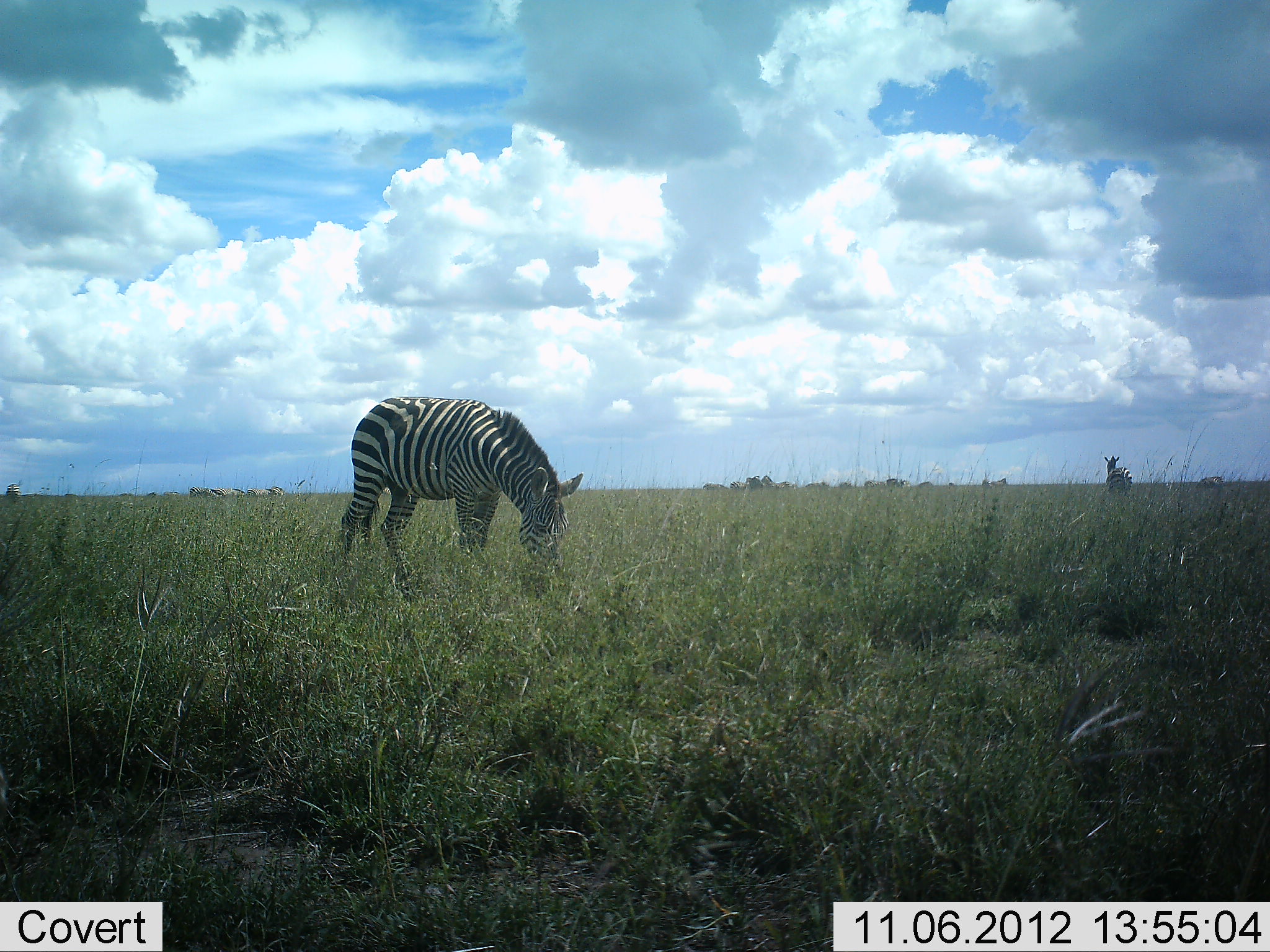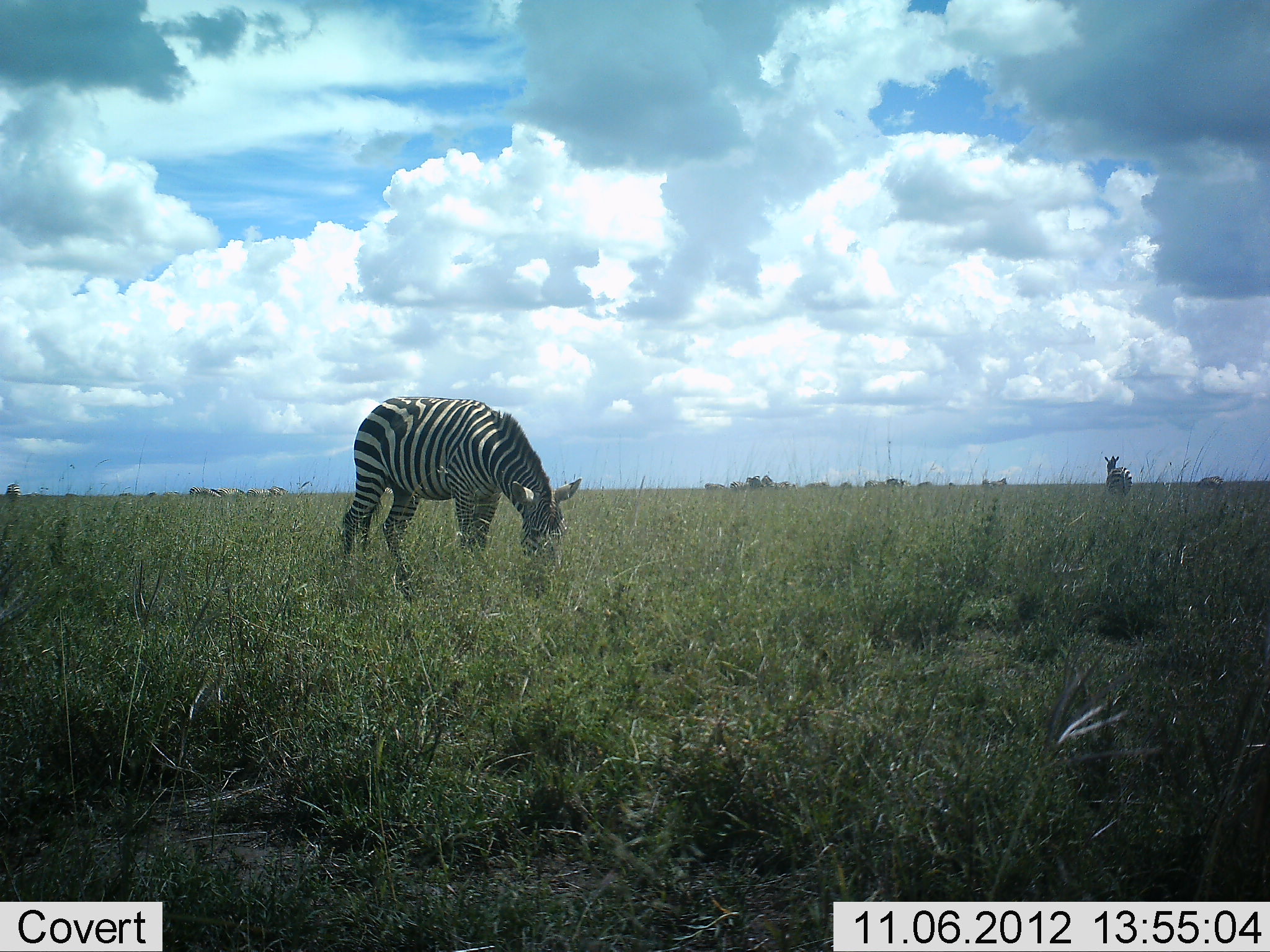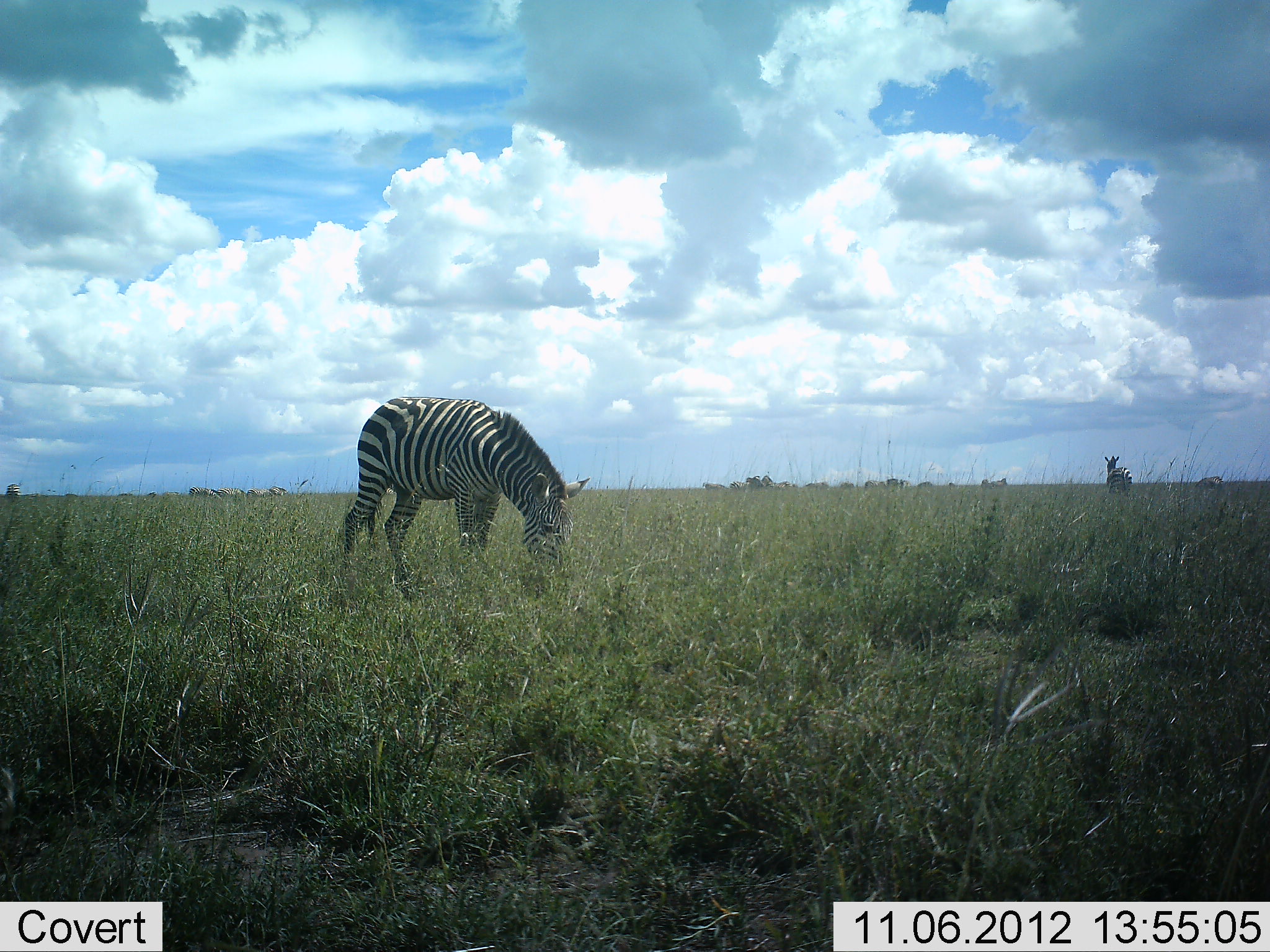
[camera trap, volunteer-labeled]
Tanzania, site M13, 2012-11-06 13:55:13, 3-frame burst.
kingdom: Animalia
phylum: Chordata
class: Mammalia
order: Perissodactyla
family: Equidae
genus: Equus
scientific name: Equus quagga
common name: plains zebra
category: zebra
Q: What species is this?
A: Zebra (plains zebra) (Equus quagga).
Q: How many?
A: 2.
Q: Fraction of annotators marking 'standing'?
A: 70%.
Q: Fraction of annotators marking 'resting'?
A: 0%.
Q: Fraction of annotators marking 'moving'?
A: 0%.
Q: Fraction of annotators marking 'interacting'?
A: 0%.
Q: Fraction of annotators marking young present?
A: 0%.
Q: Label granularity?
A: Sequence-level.